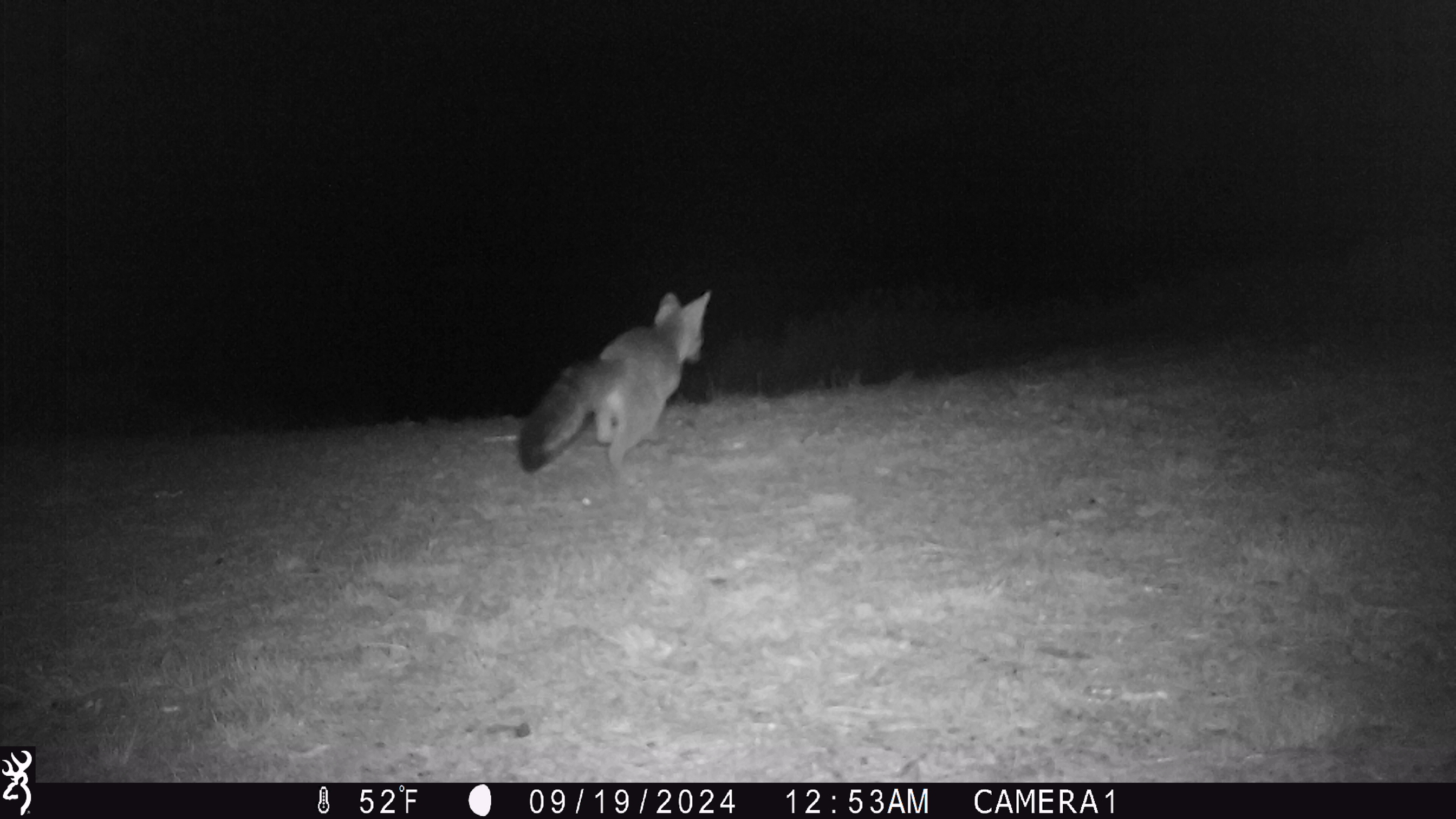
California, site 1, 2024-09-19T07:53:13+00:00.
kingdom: Animalia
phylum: Chordata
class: Mammalia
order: Carnivora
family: Canidae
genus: Urocyon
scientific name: Urocyon cinereoargenteus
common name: gray fox